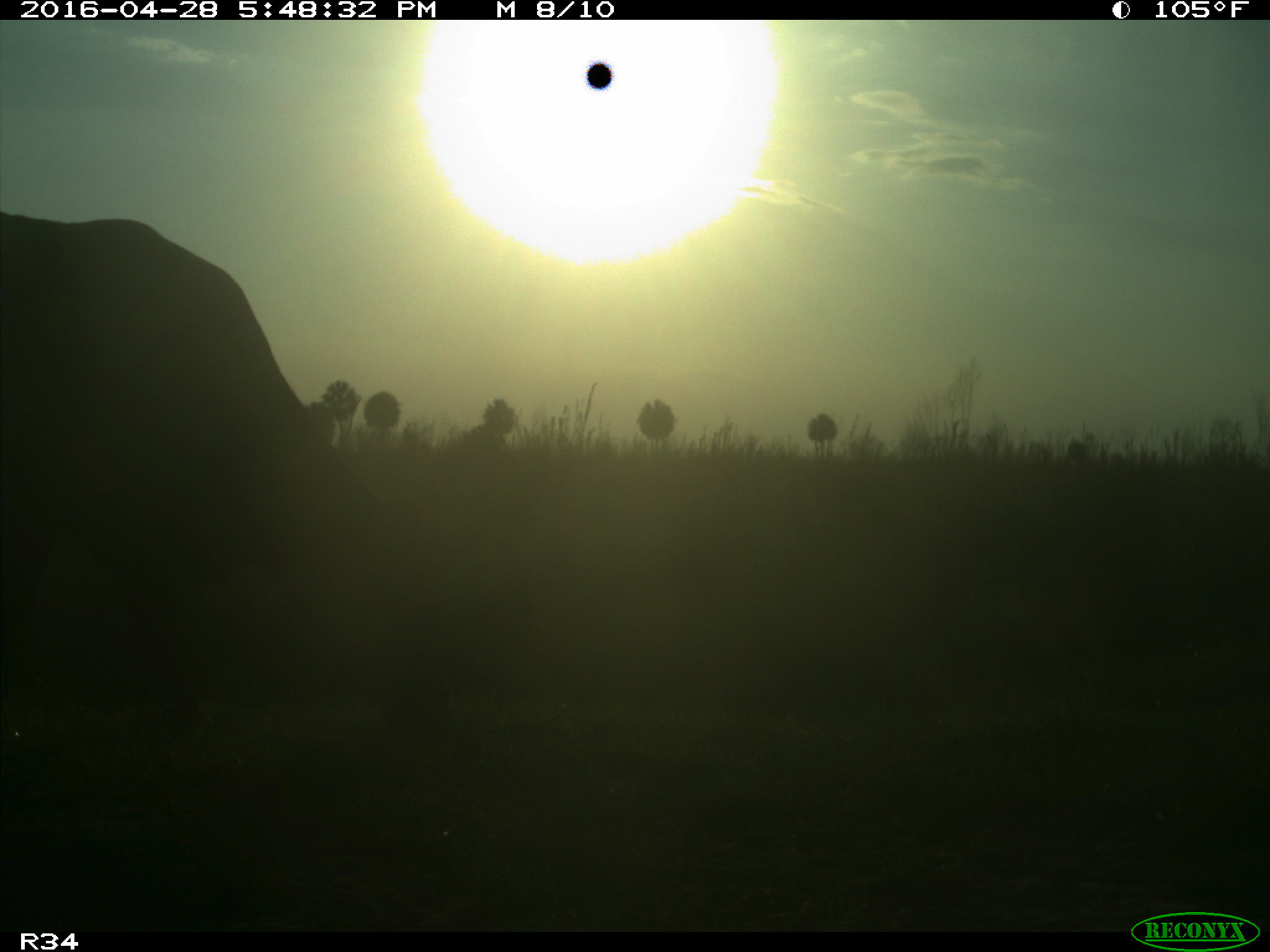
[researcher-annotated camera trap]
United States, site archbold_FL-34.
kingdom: Animalia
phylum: Chordata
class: Mammalia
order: Artiodactyla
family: Bovidae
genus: Bos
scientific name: Bos taurus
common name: domestic cow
Bos taurus (domestic cow).